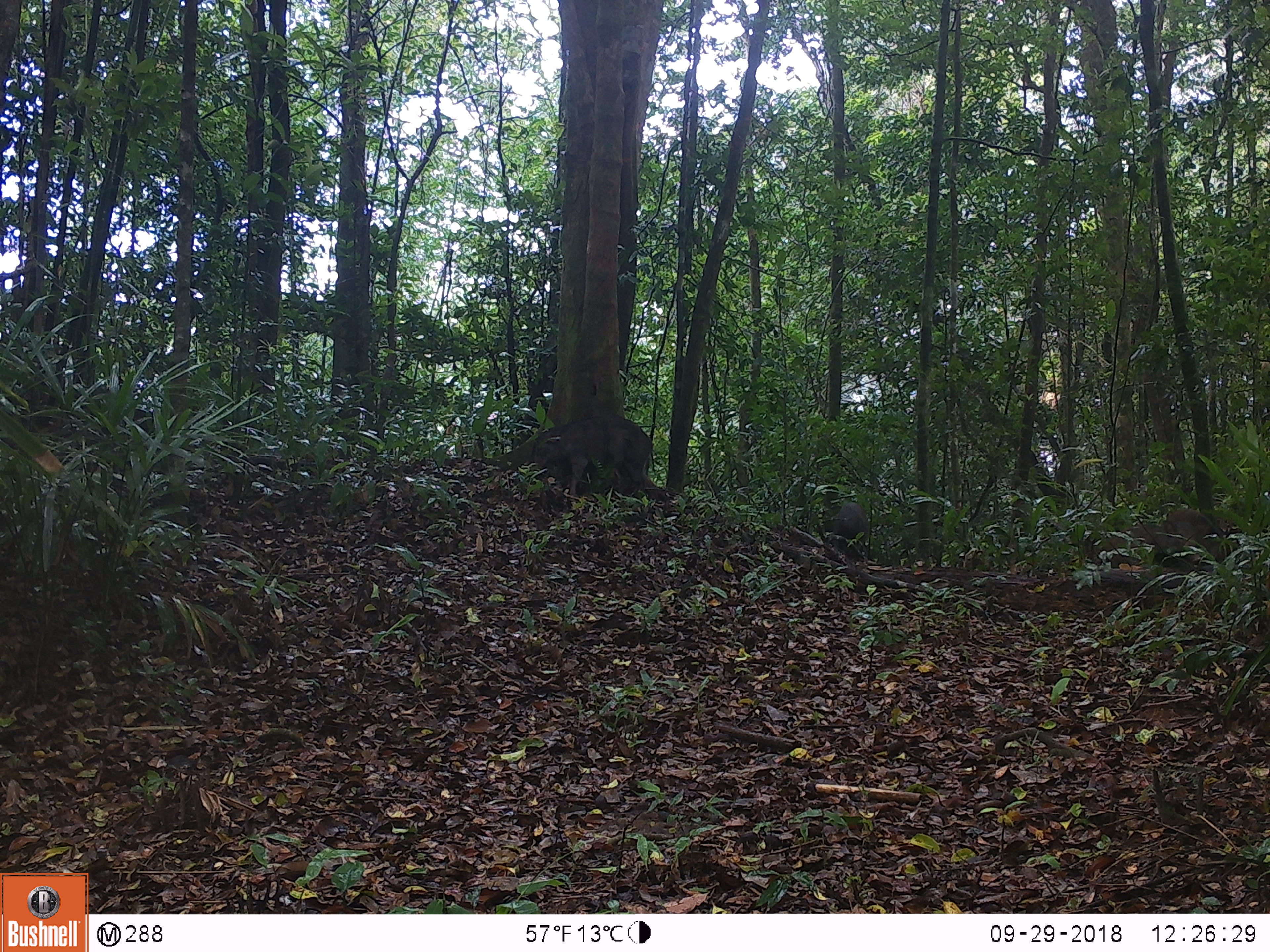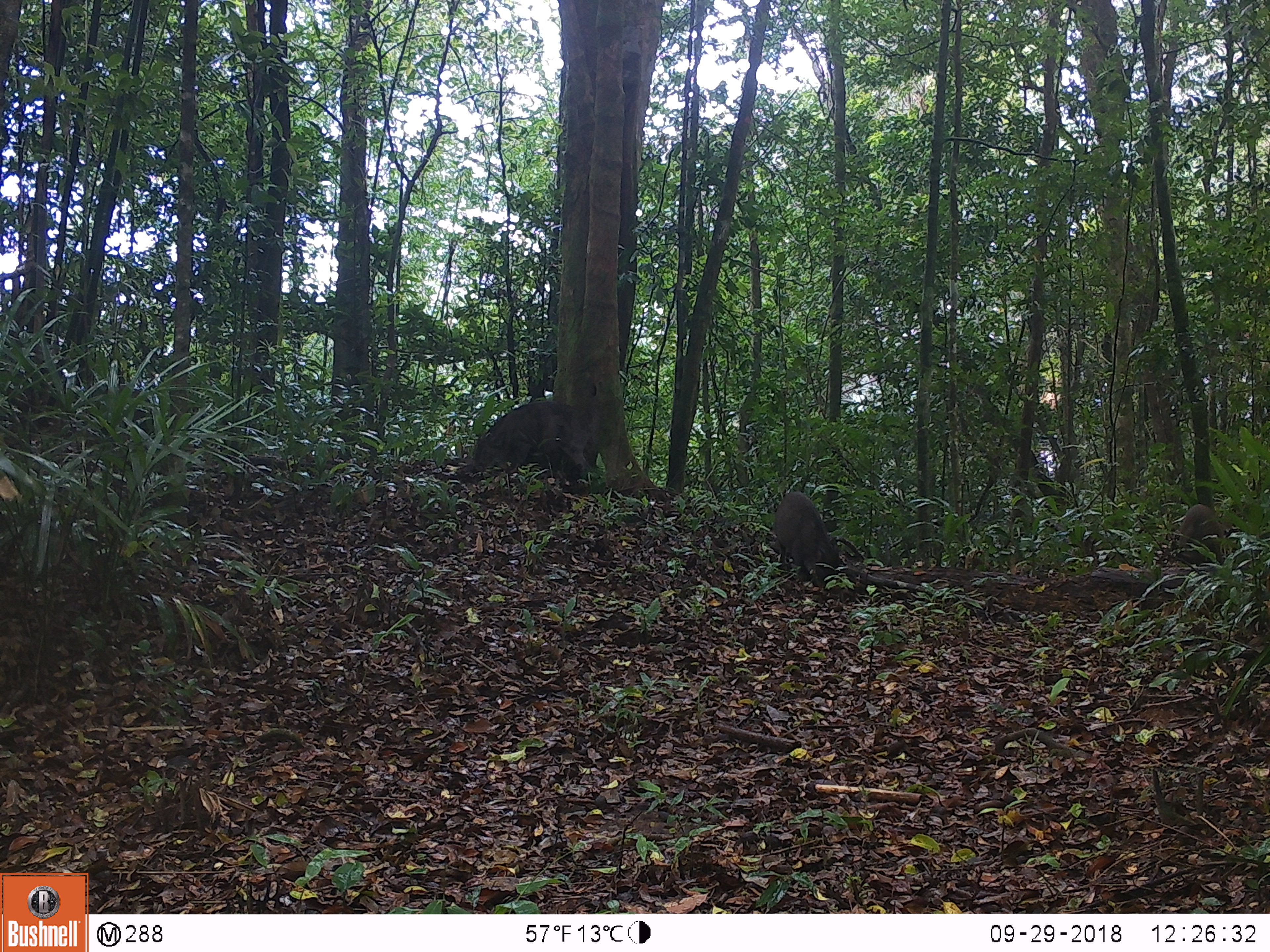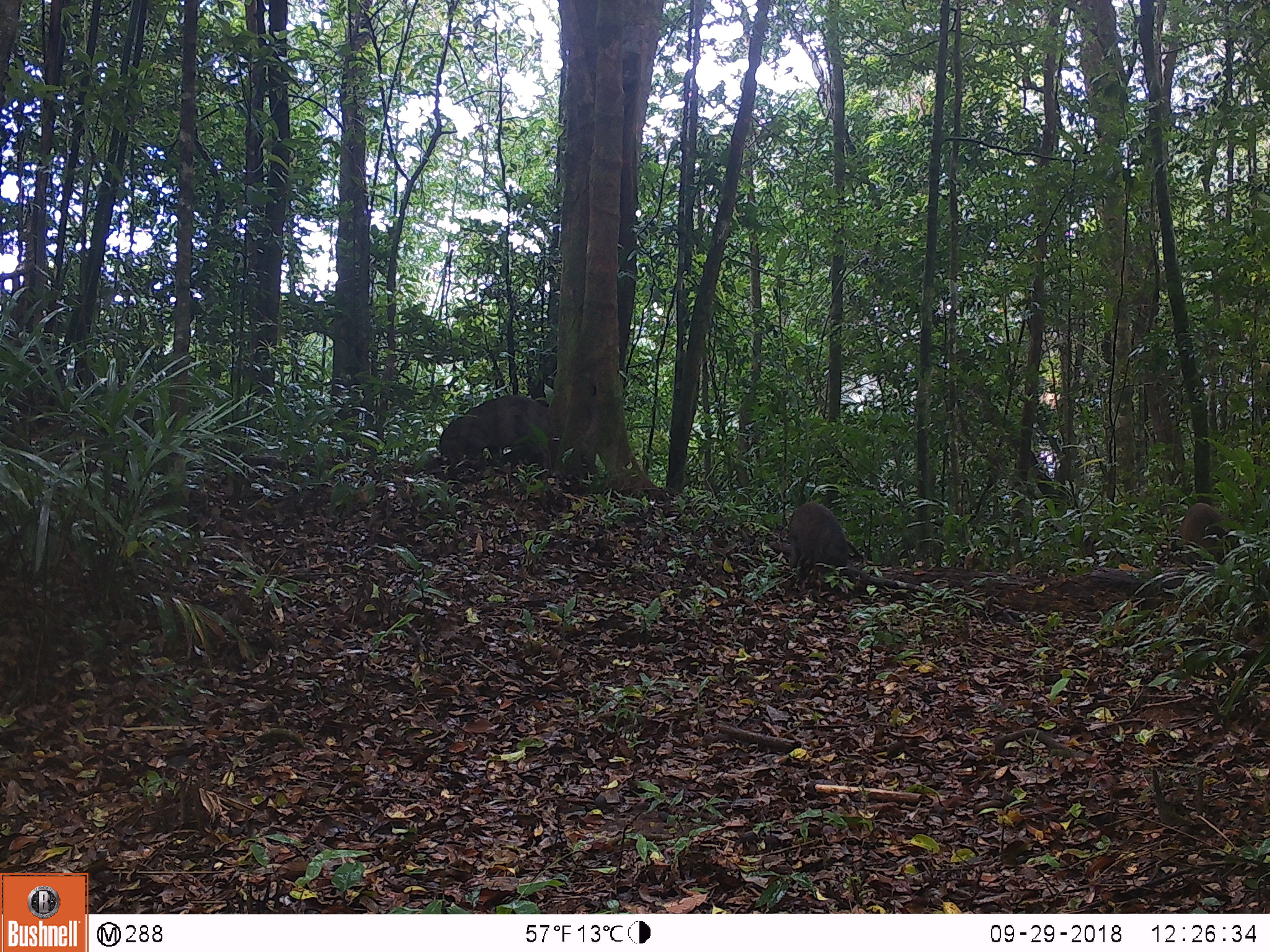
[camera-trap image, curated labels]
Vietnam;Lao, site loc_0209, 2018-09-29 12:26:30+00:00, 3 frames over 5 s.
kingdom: Animalia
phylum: Chordata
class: Mammalia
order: Artiodactyla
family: Suidae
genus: Sus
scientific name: Sus scrofa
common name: eurasian wild pig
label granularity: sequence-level